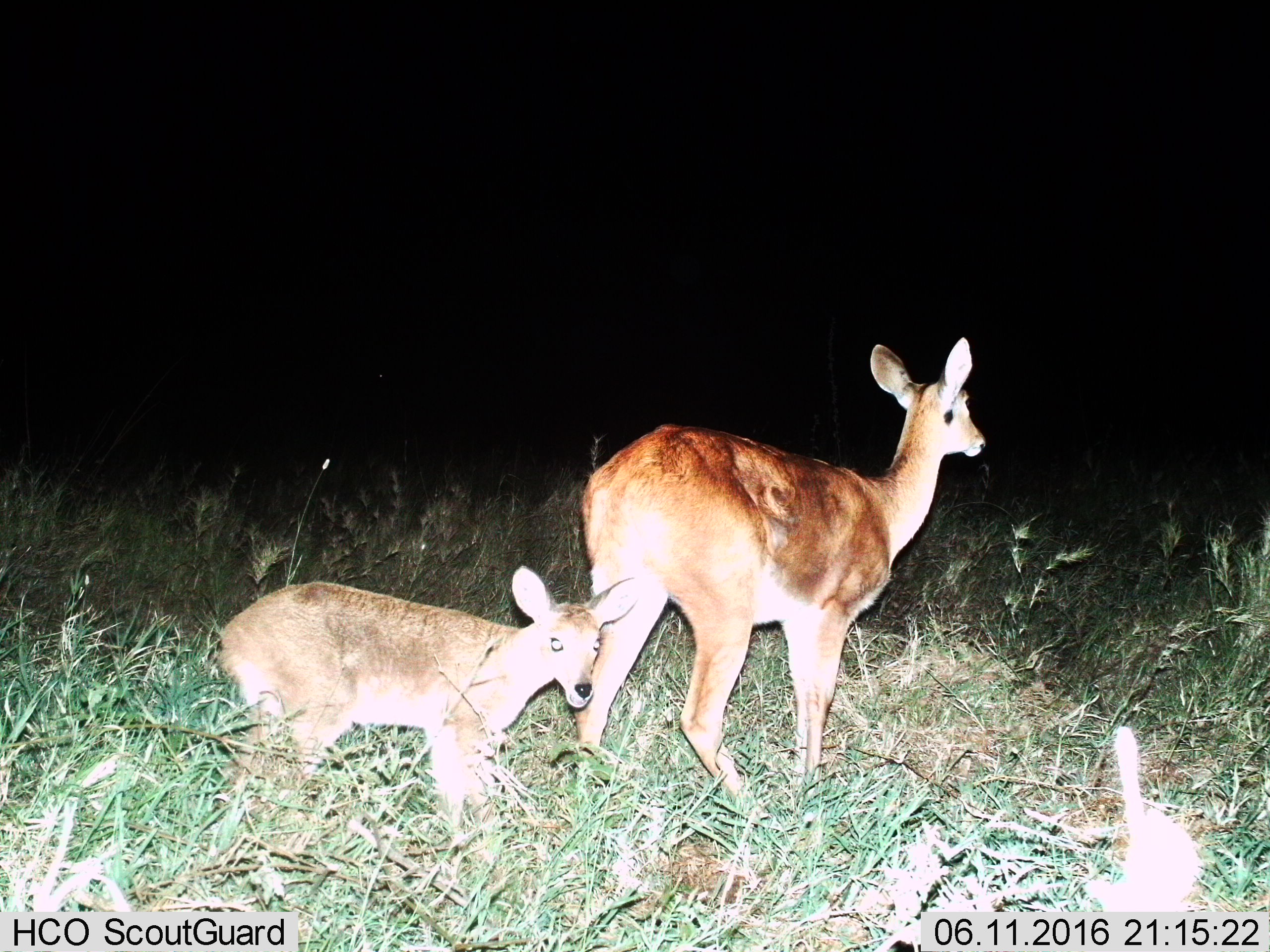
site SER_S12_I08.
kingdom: Animalia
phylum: Chordata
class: Mammalia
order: Artiodactyla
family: Bovidae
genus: Redunca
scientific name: Redunca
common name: reedbuck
Reedbuck (Redunca), count 2. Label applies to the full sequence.